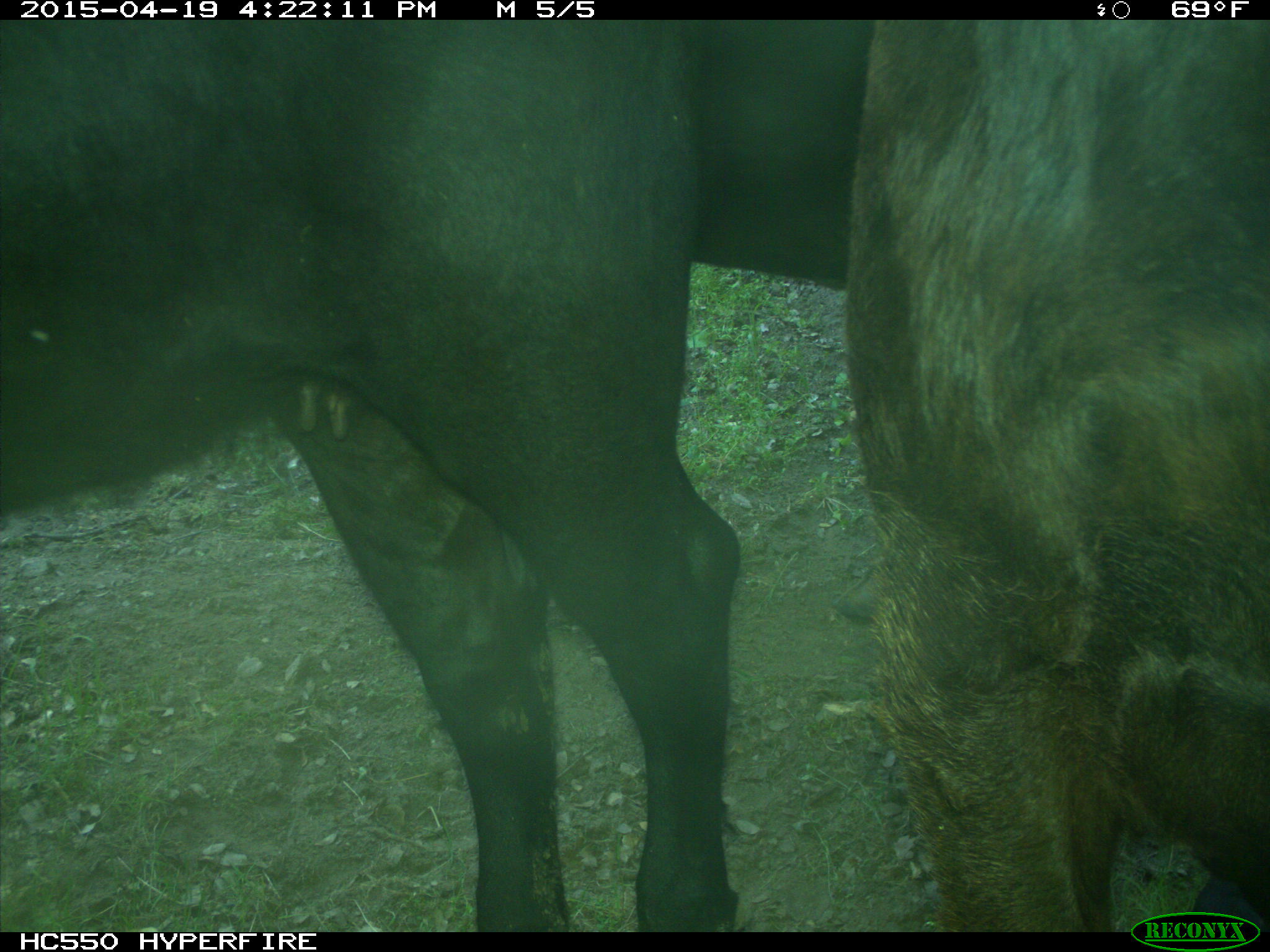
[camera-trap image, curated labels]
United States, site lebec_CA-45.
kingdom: Animalia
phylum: Chordata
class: Mammalia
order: Artiodactyla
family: Bovidae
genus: Bos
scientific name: Bos taurus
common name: domestic cow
Bos taurus (domestic cow).